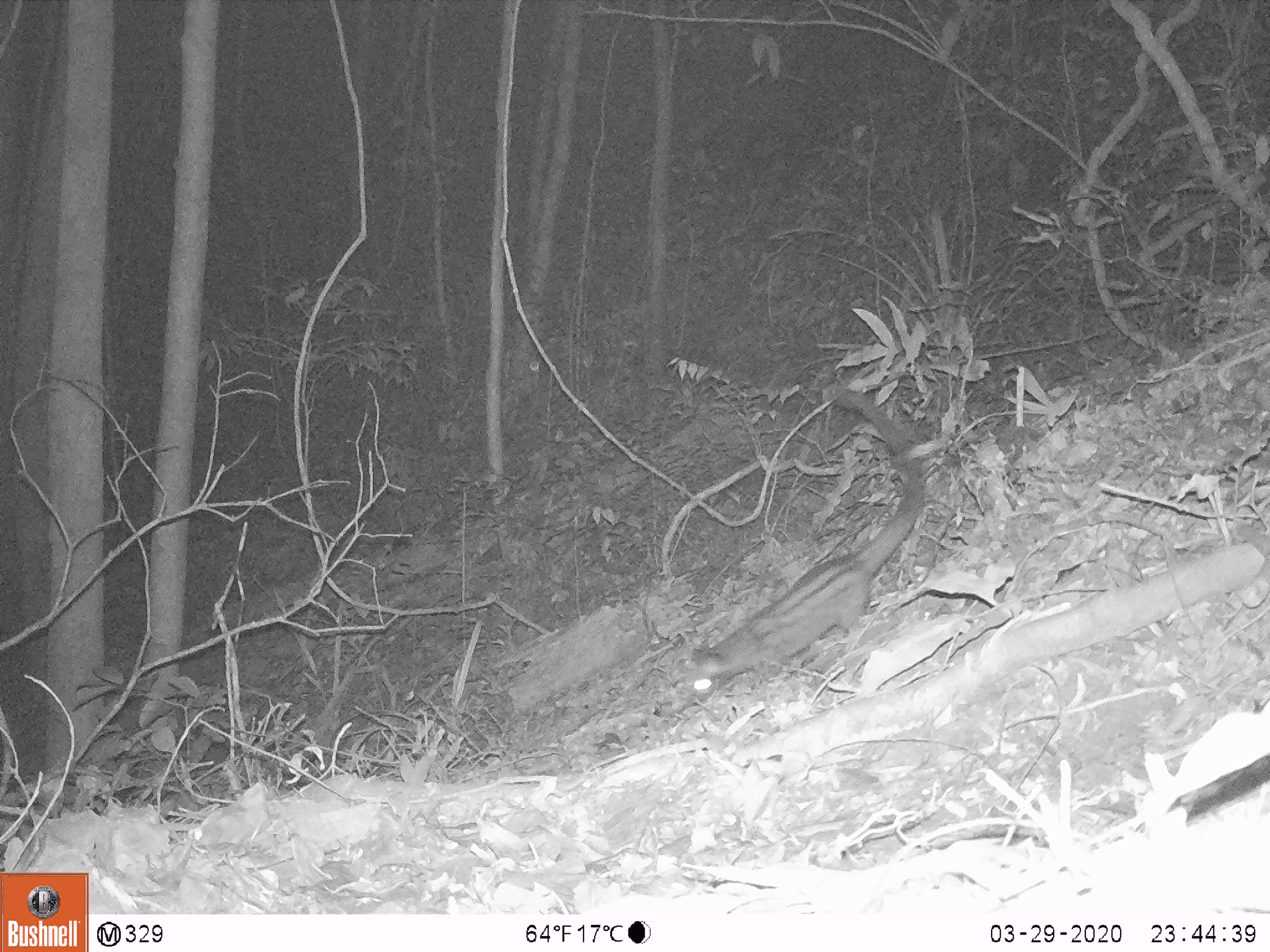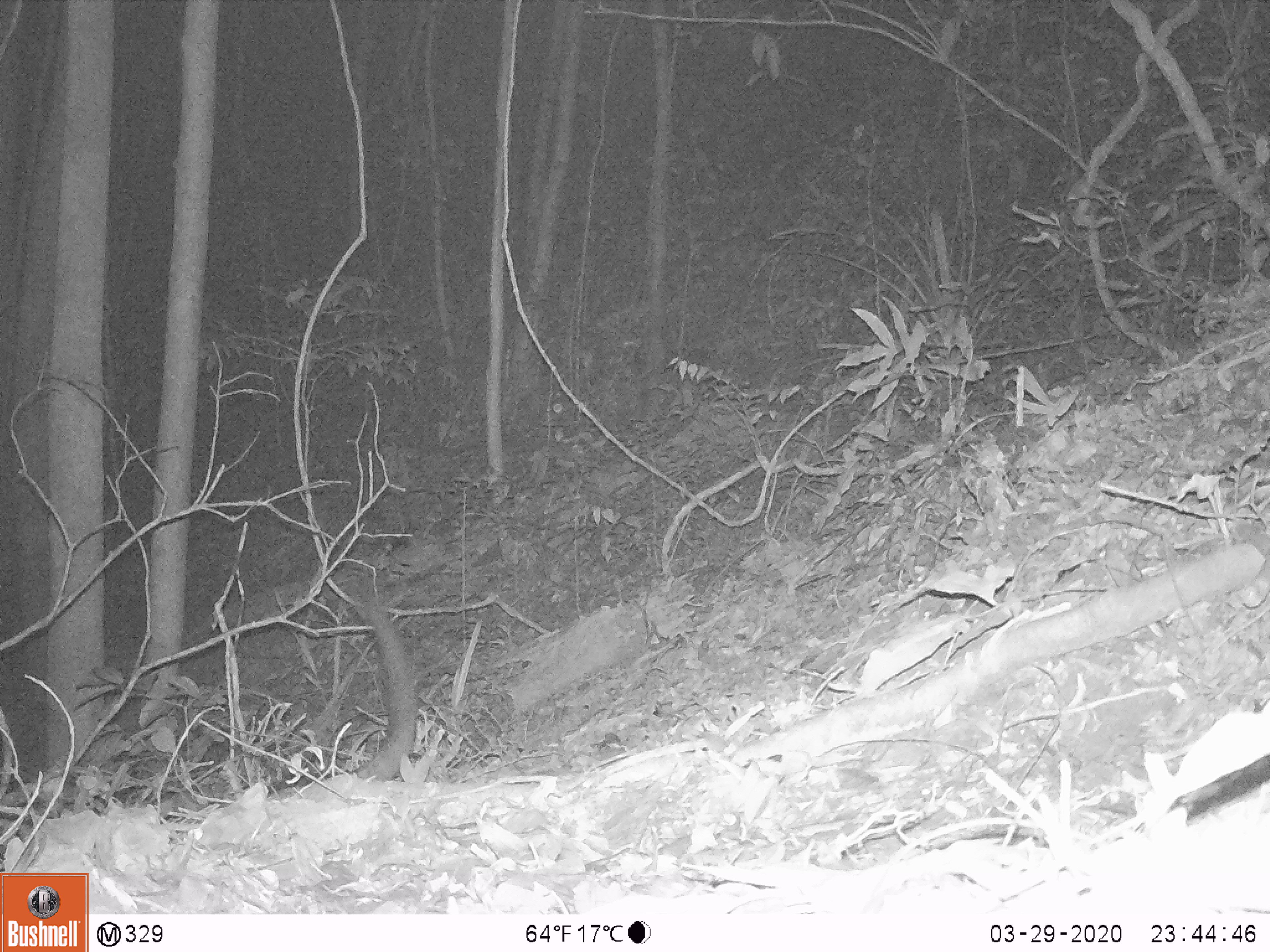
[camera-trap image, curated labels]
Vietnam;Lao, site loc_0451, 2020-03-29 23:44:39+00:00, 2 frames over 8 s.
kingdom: Animalia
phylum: Chordata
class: Mammalia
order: Carnivora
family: Viverridae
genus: Paradoxurus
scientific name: Paradoxurus hermaphroditus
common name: common palm civet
Common palm civet (Paradoxurus hermaphroditus). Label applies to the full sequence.